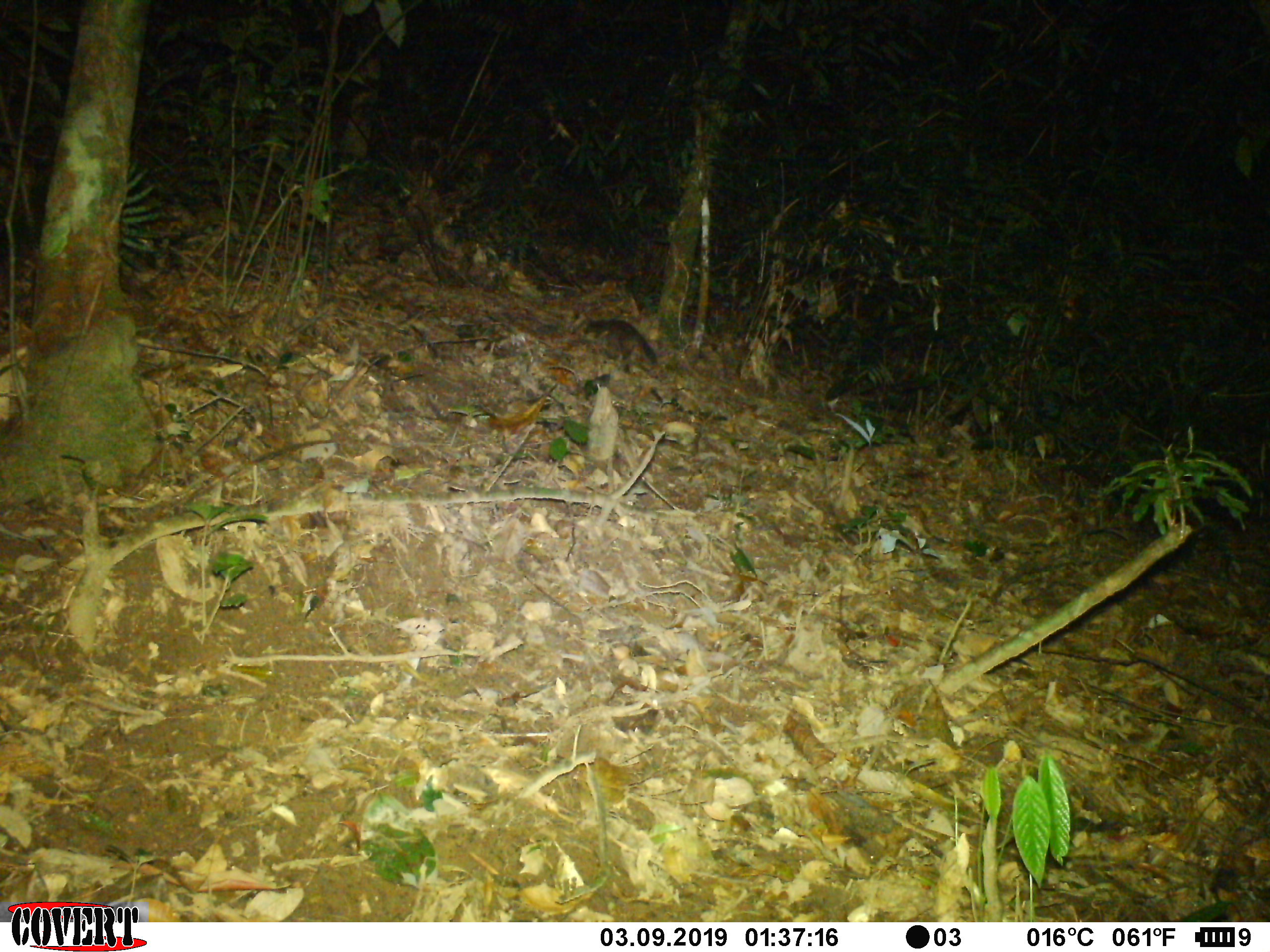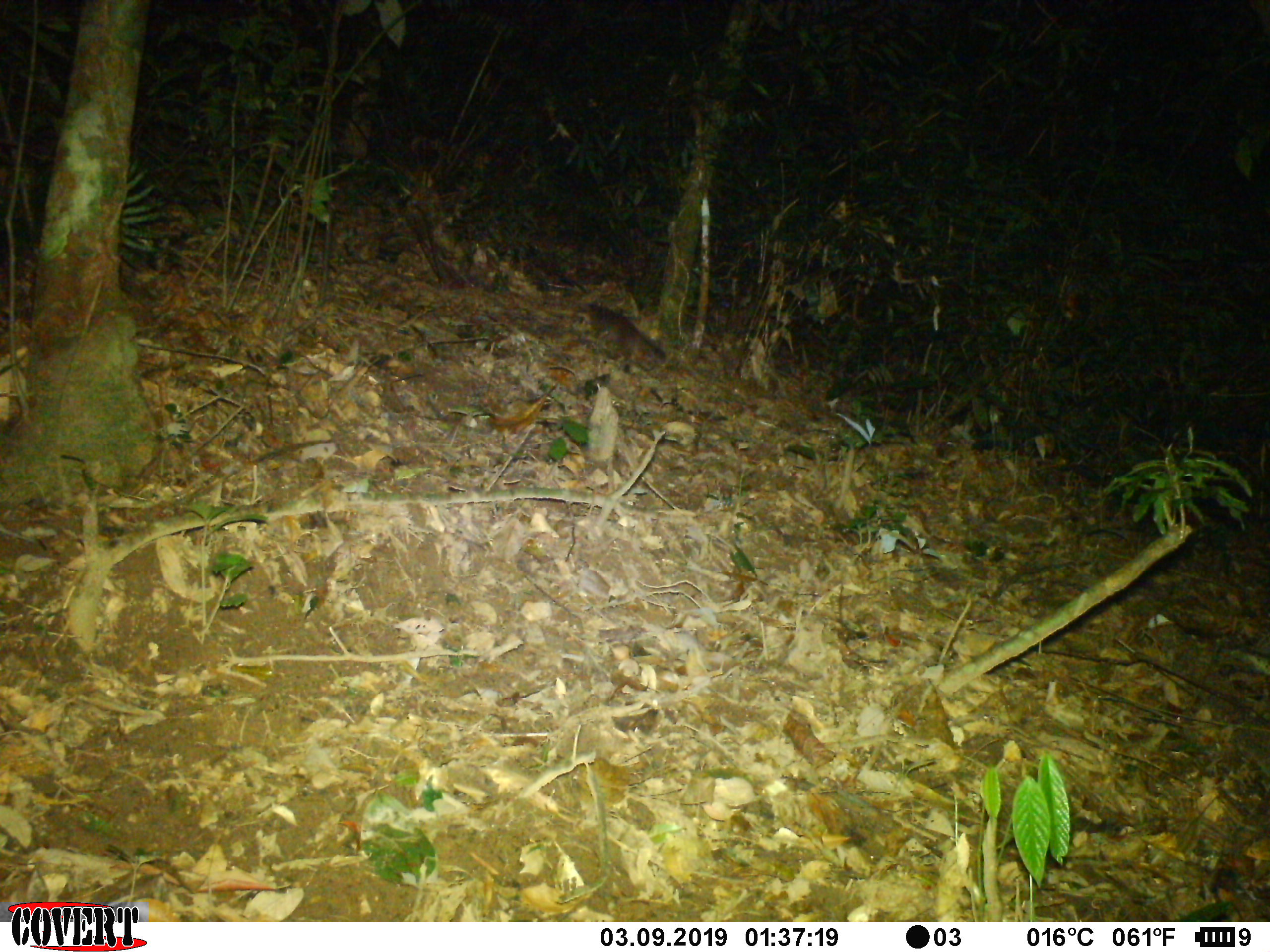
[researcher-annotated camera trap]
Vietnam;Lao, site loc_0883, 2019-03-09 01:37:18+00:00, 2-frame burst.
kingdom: Animalia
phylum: Chordata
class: Mammalia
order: Carnivora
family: Mustelidae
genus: Melogale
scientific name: Melogale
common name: ferret badger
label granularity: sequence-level